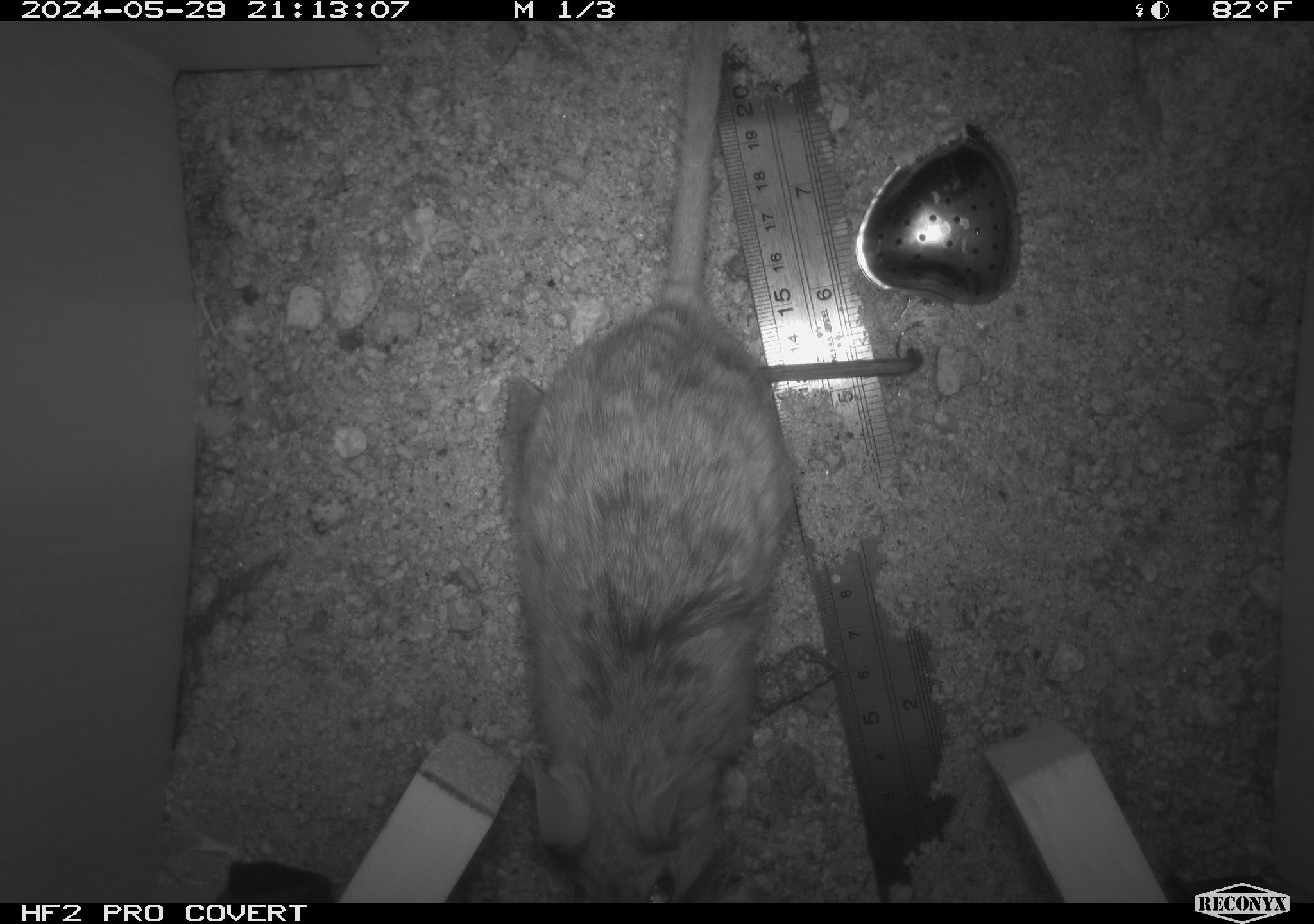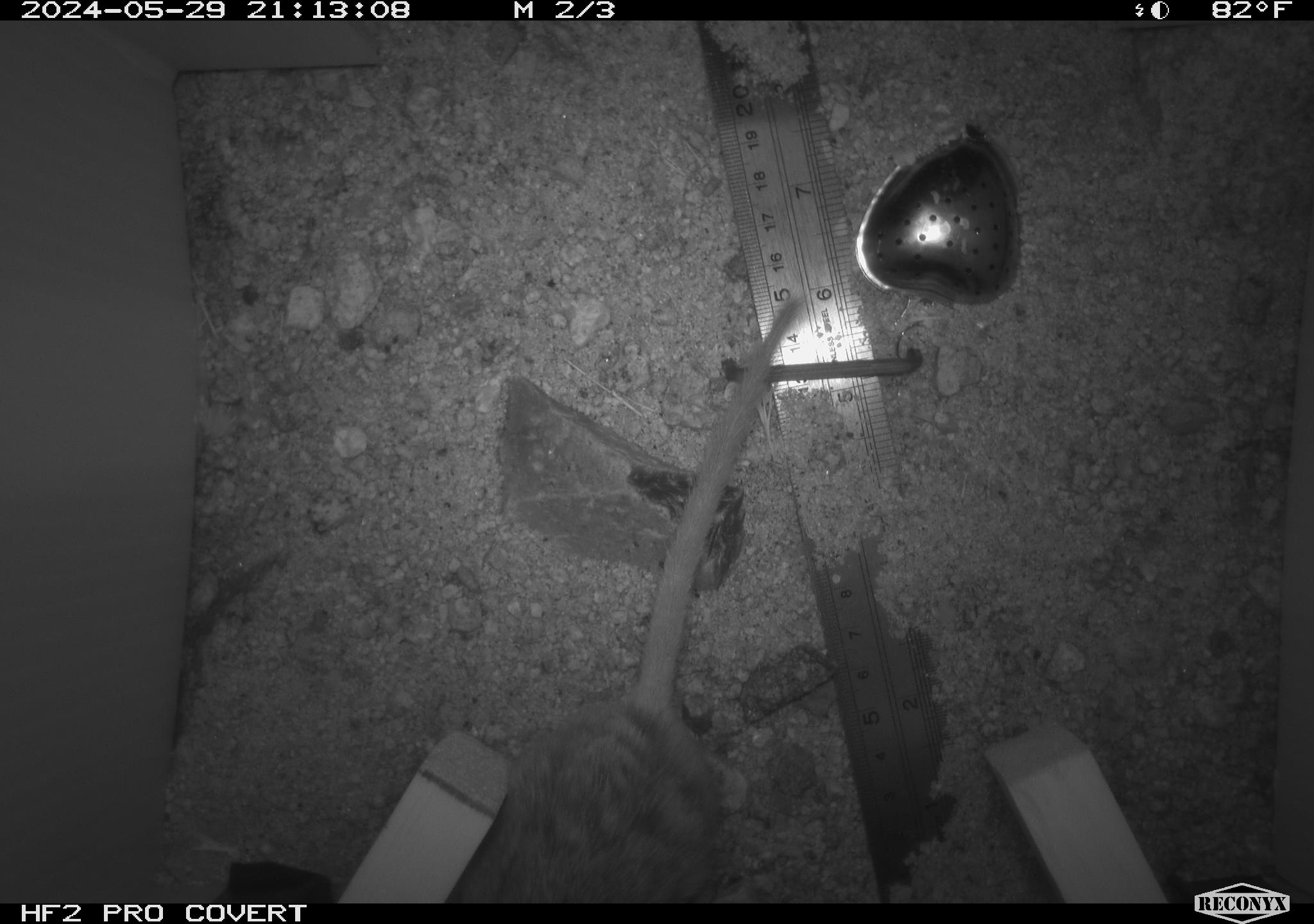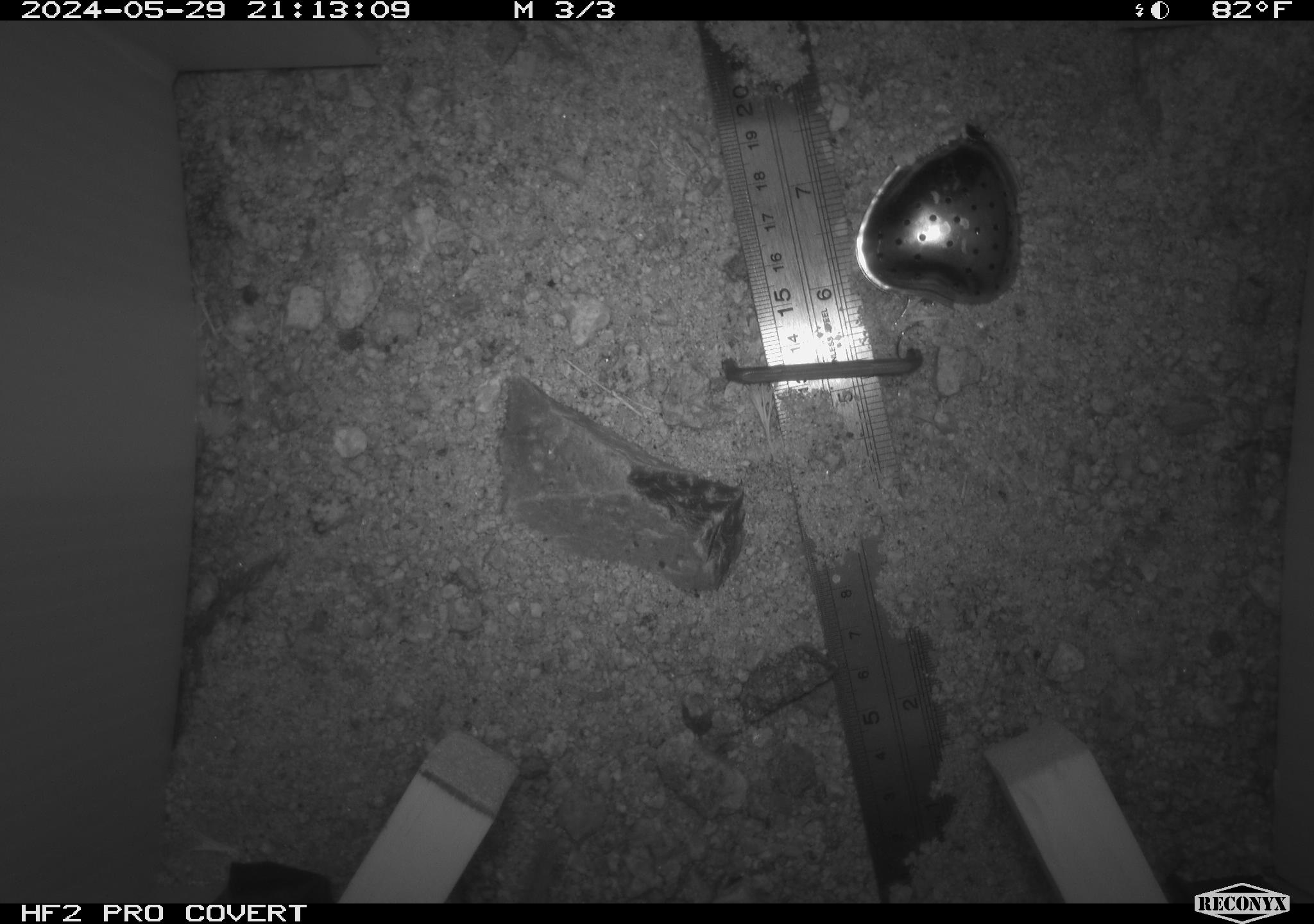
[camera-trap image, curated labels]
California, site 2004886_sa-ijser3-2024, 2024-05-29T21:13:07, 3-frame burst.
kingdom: Animalia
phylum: Chordata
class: Mammalia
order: Rodentia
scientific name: Rodentia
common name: woodrat or rat or mouse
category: woodrat or rat or mouse species